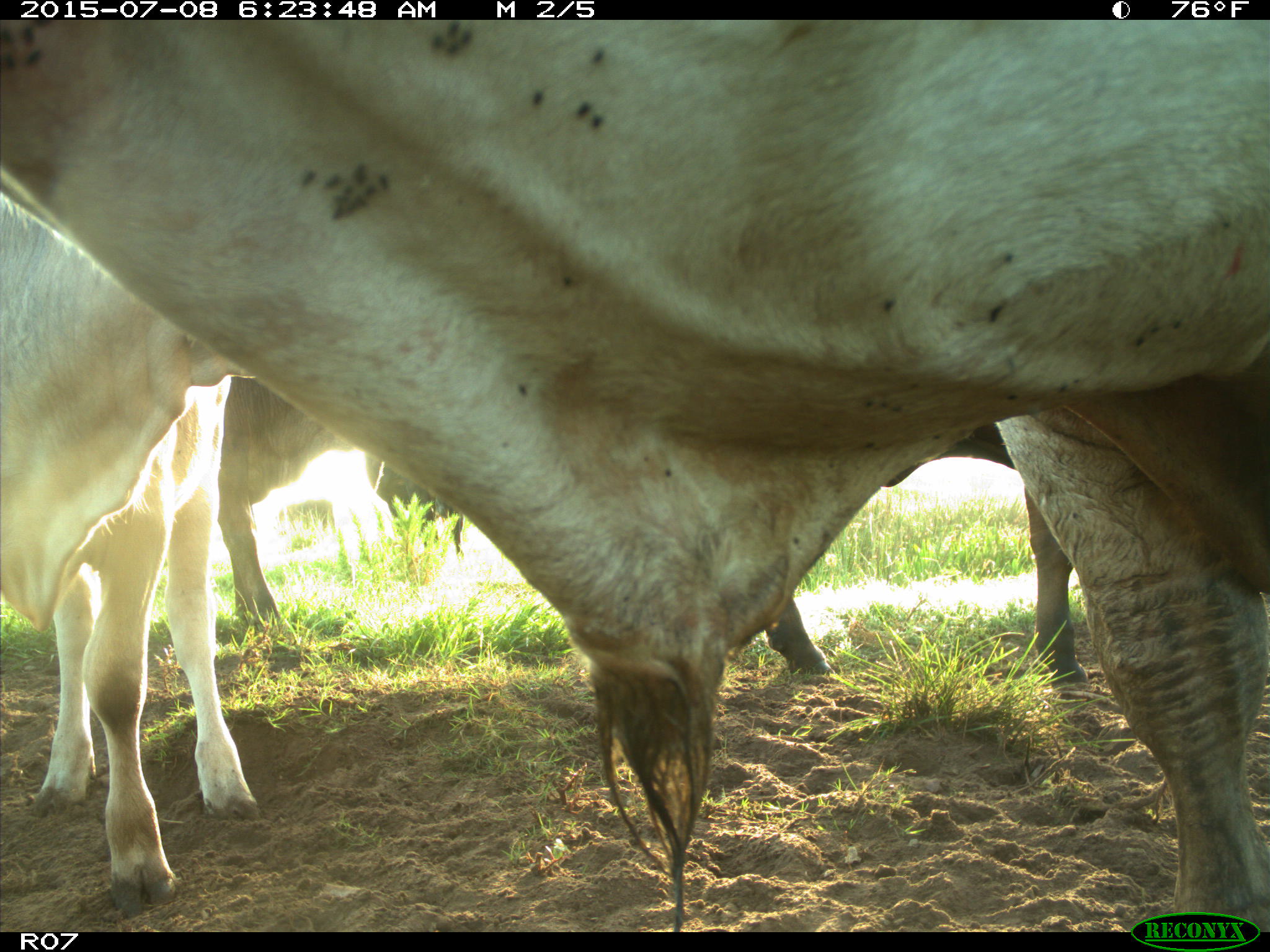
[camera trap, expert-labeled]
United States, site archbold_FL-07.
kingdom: Animalia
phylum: Chordata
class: Mammalia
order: Artiodactyla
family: Bovidae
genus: Bos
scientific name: Bos taurus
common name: domestic cow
Bos taurus (domestic cow).